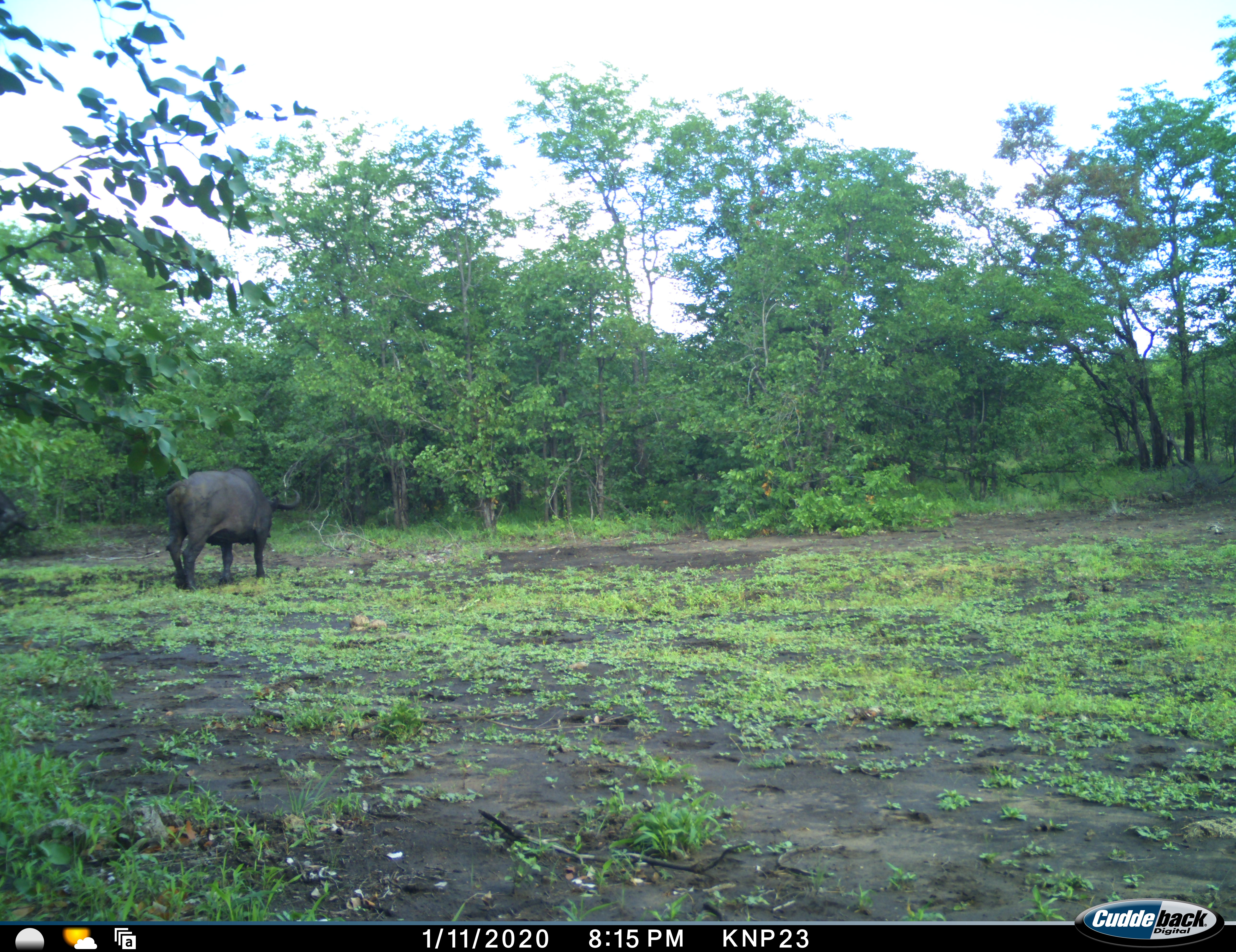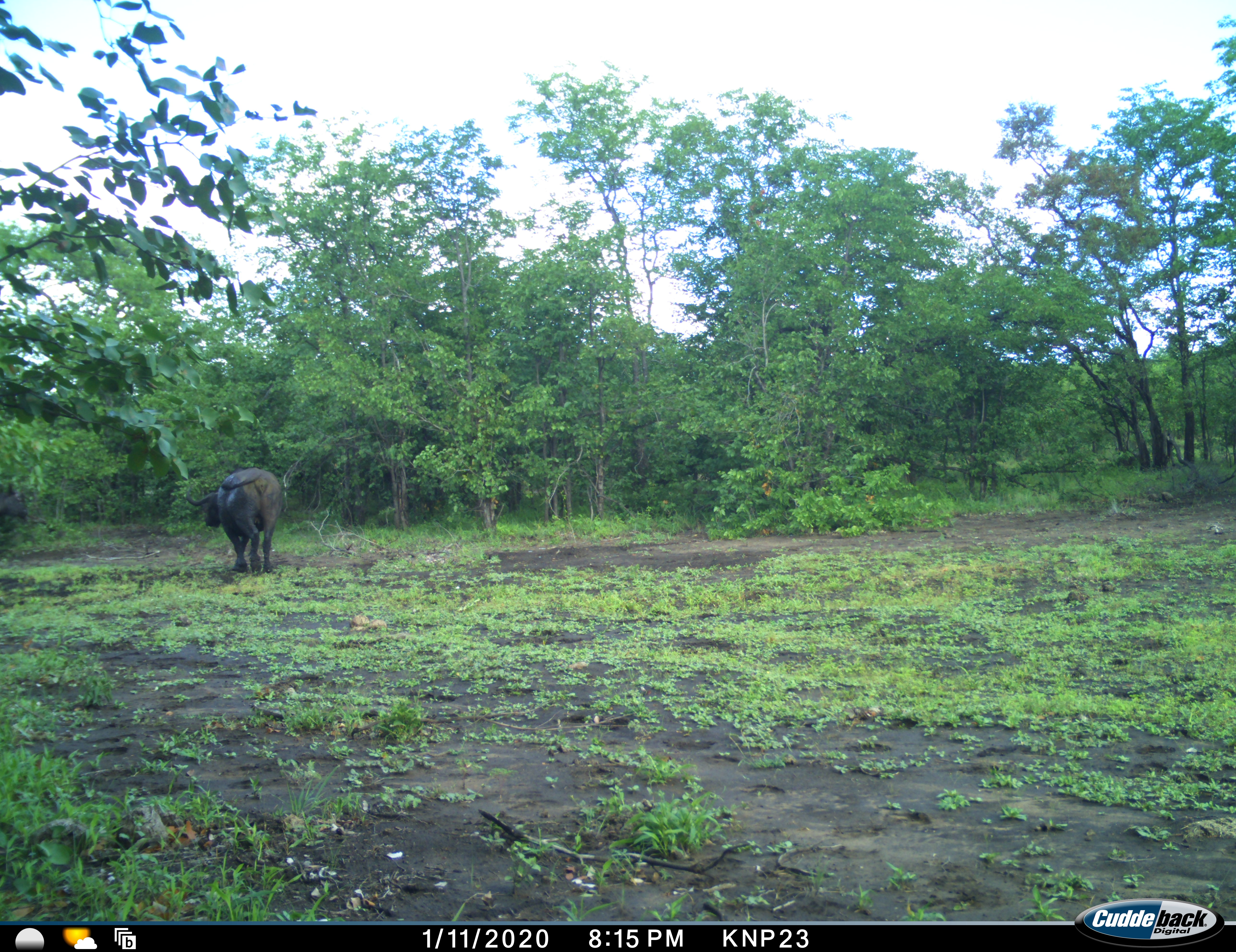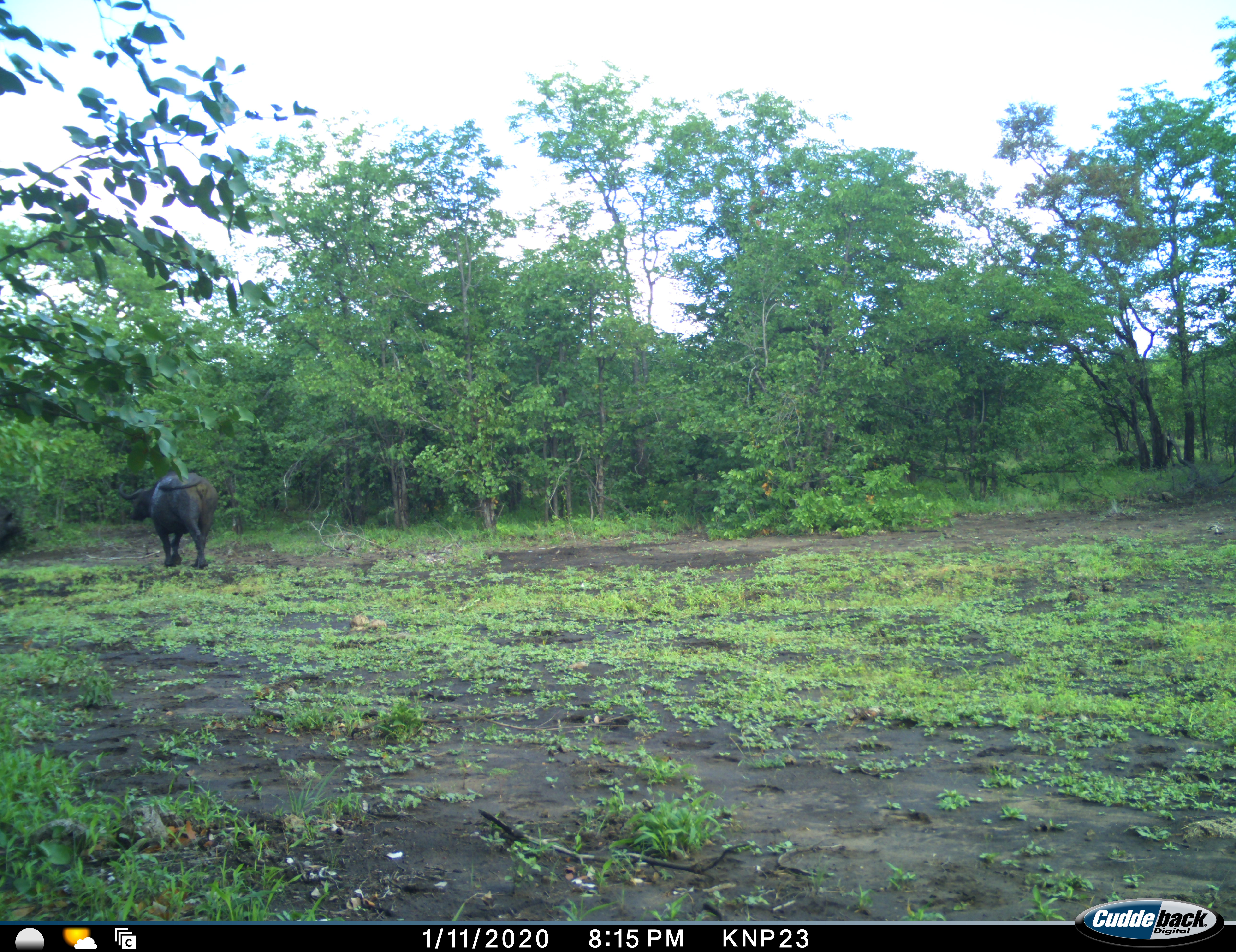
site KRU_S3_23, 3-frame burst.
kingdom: Animalia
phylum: Chordata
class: Mammalia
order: Artiodactyla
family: Bovidae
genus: Syncerus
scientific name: Syncerus caffer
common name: african buffalo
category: buffalo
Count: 2.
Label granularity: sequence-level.